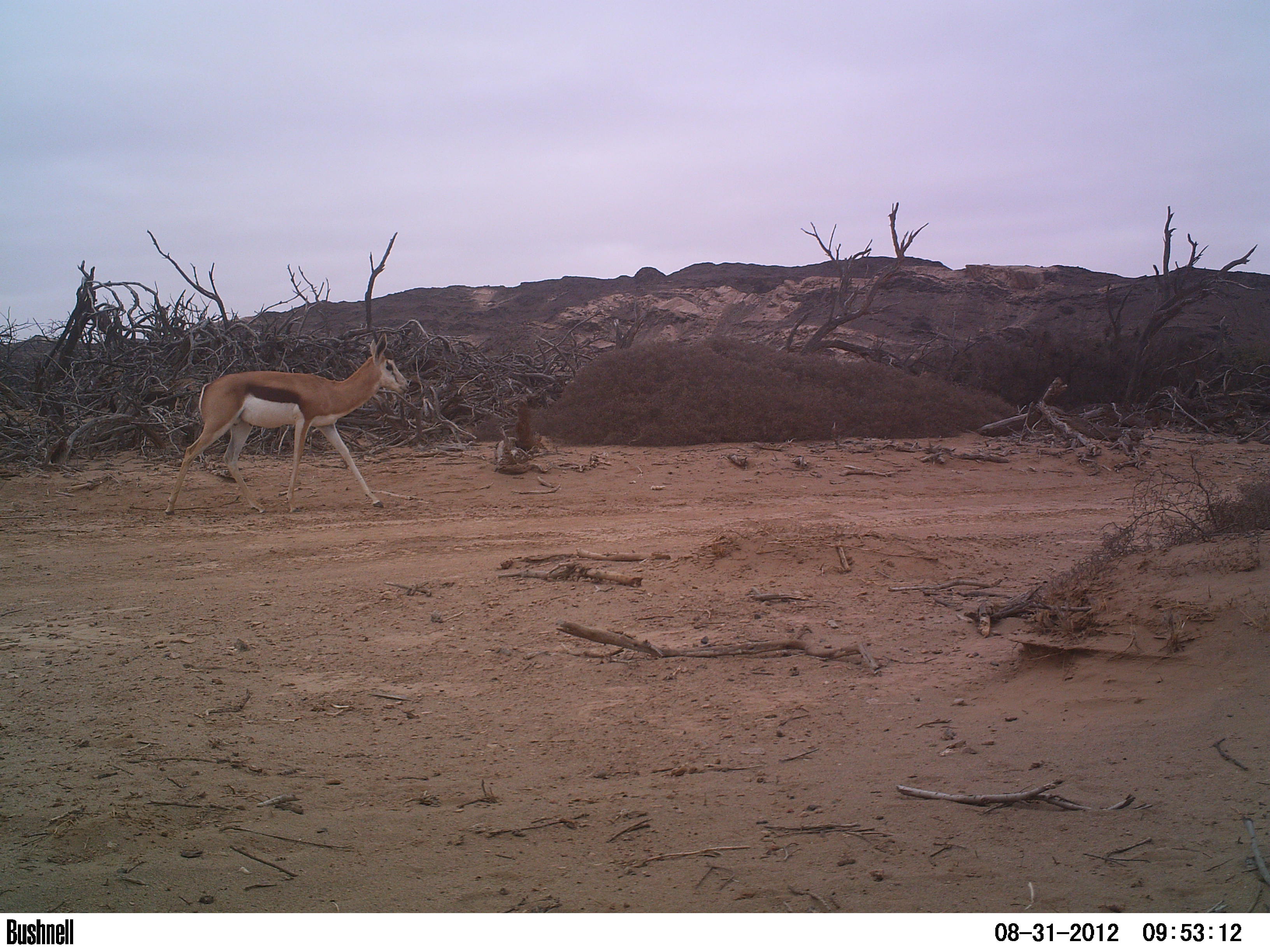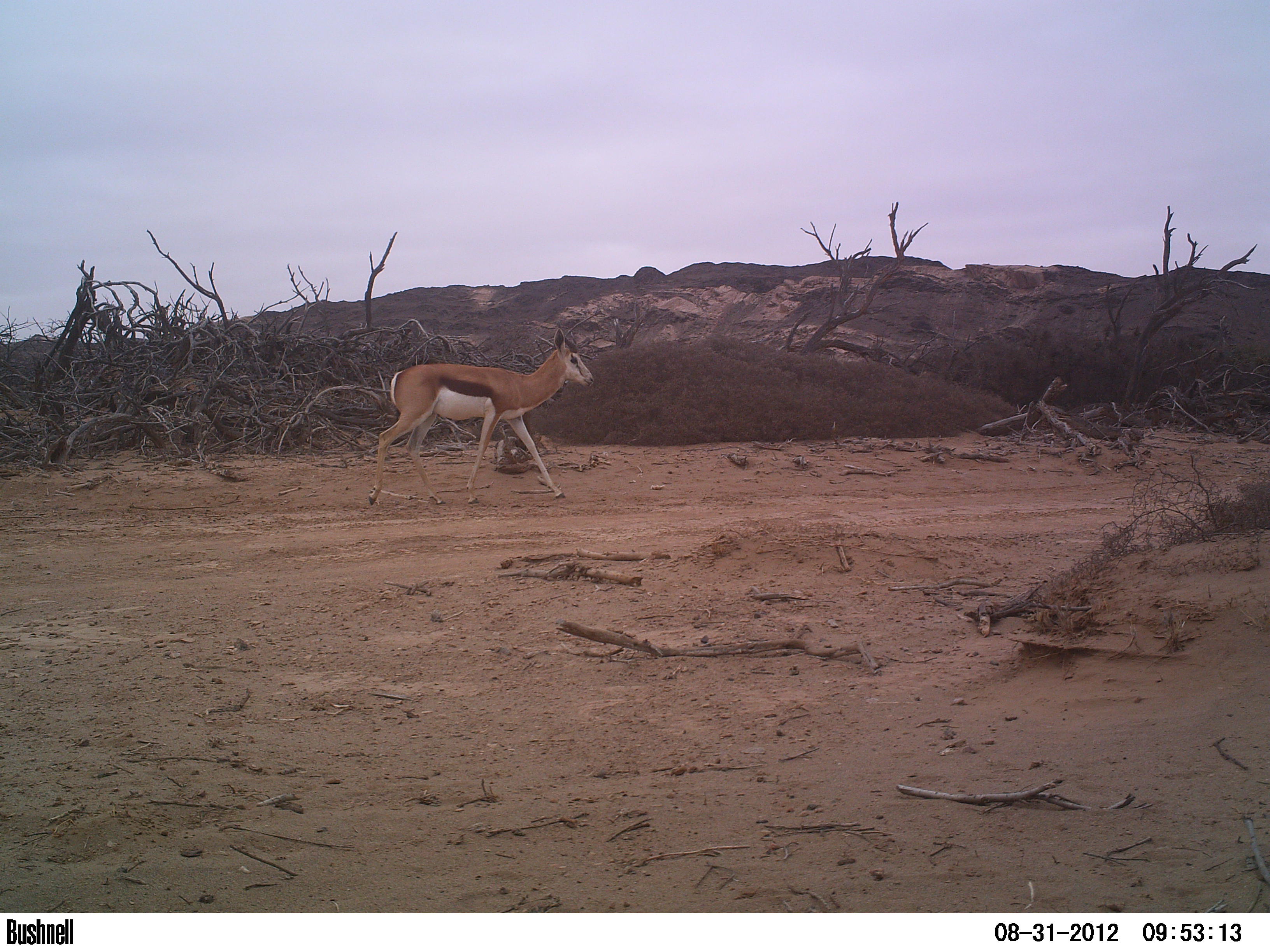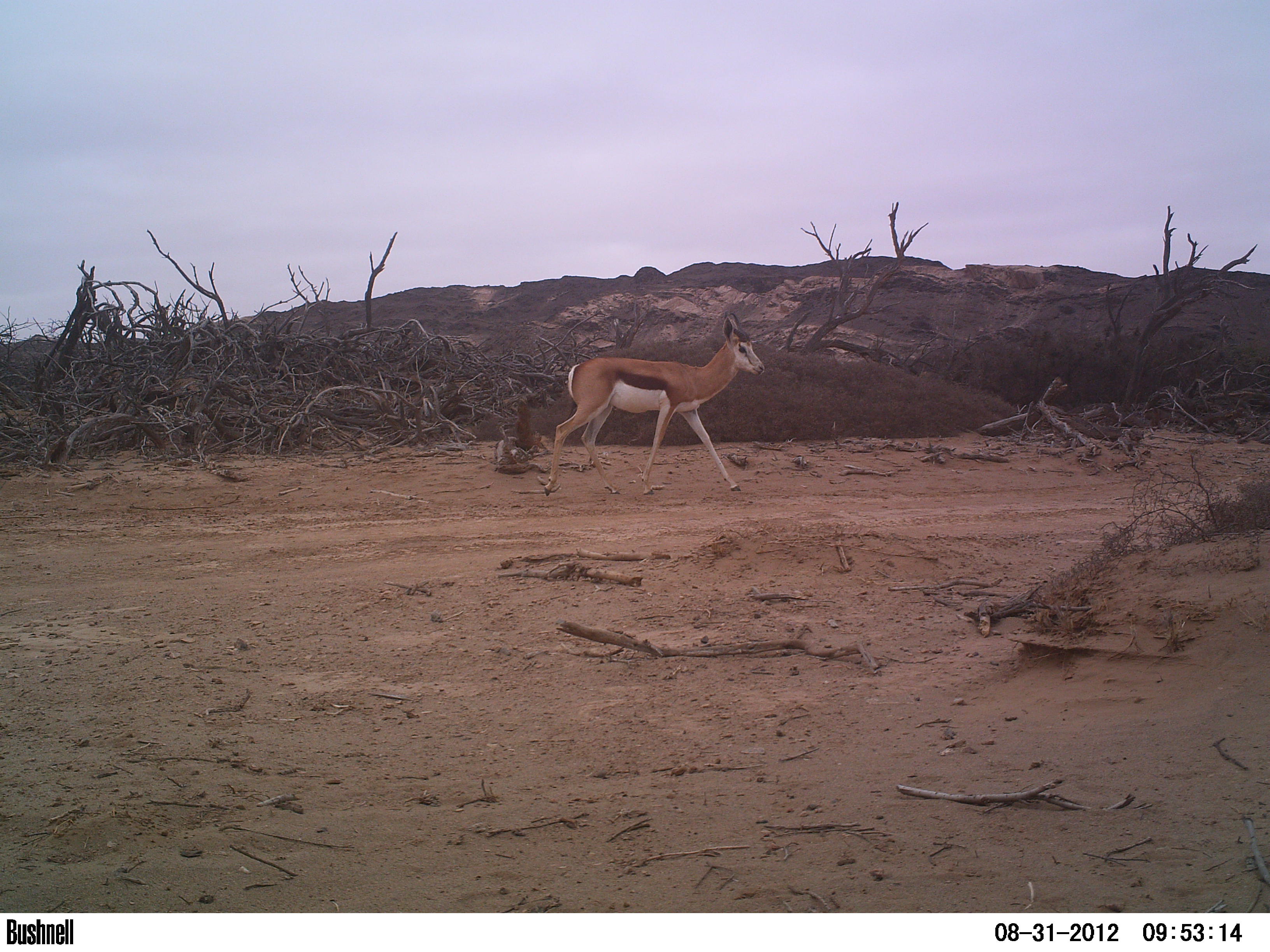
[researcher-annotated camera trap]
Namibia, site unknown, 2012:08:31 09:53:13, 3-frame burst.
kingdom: Animalia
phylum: Chordata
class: Mammalia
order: Artiodactyla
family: Bovidae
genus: Antidorcas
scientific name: Antidorcas marsupialis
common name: springbok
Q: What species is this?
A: Antidorcas marsupialis (springbok).